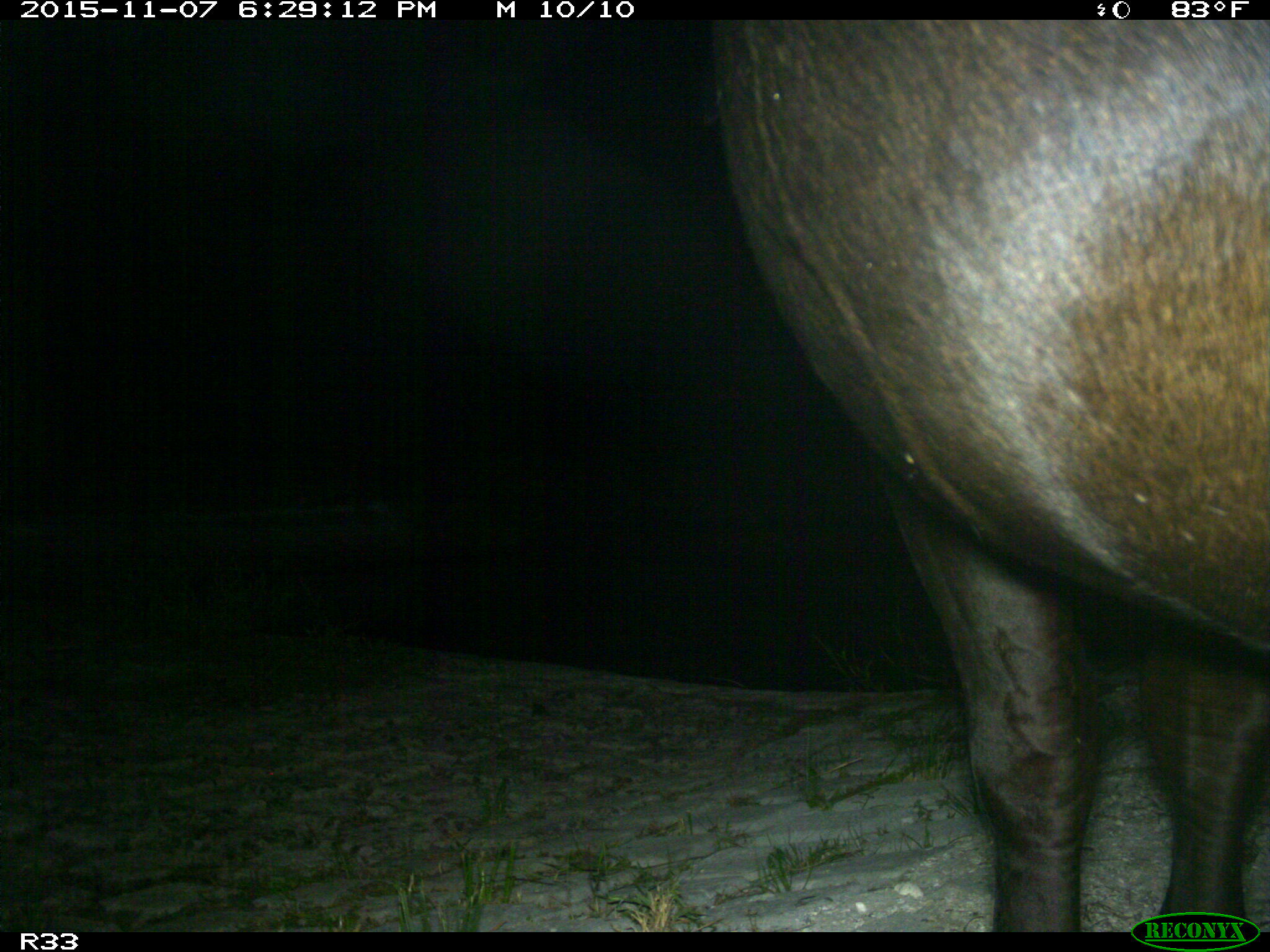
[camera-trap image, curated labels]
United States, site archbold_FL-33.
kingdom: Animalia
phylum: Chordata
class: Mammalia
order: Artiodactyla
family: Bovidae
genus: Bos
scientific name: Bos taurus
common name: domestic cow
Bos taurus (domestic cow).